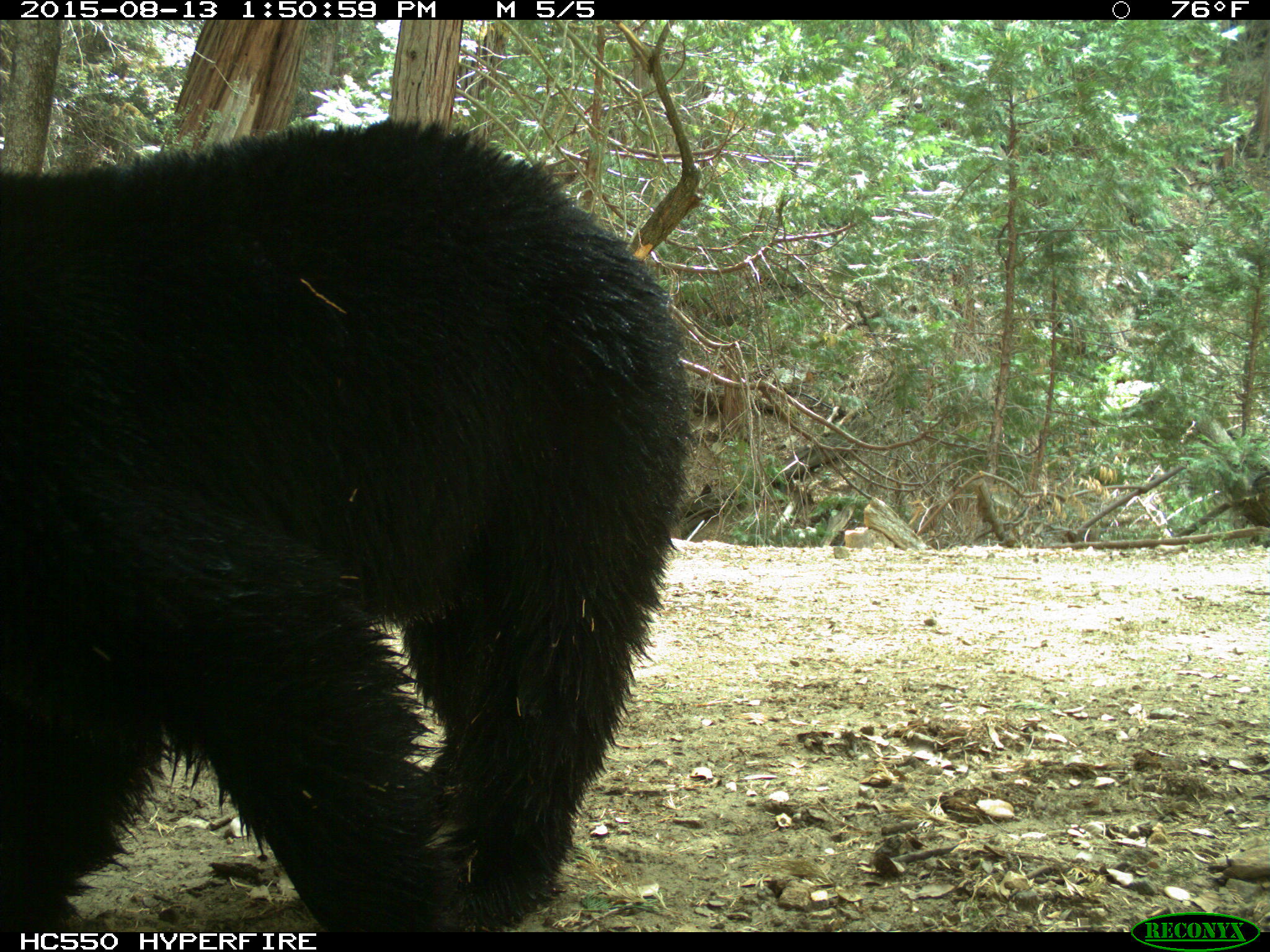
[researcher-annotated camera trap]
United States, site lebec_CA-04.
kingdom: Animalia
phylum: Chordata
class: Mammalia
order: Carnivora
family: Ursidae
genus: Ursus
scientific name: Ursus americanus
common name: american black bear